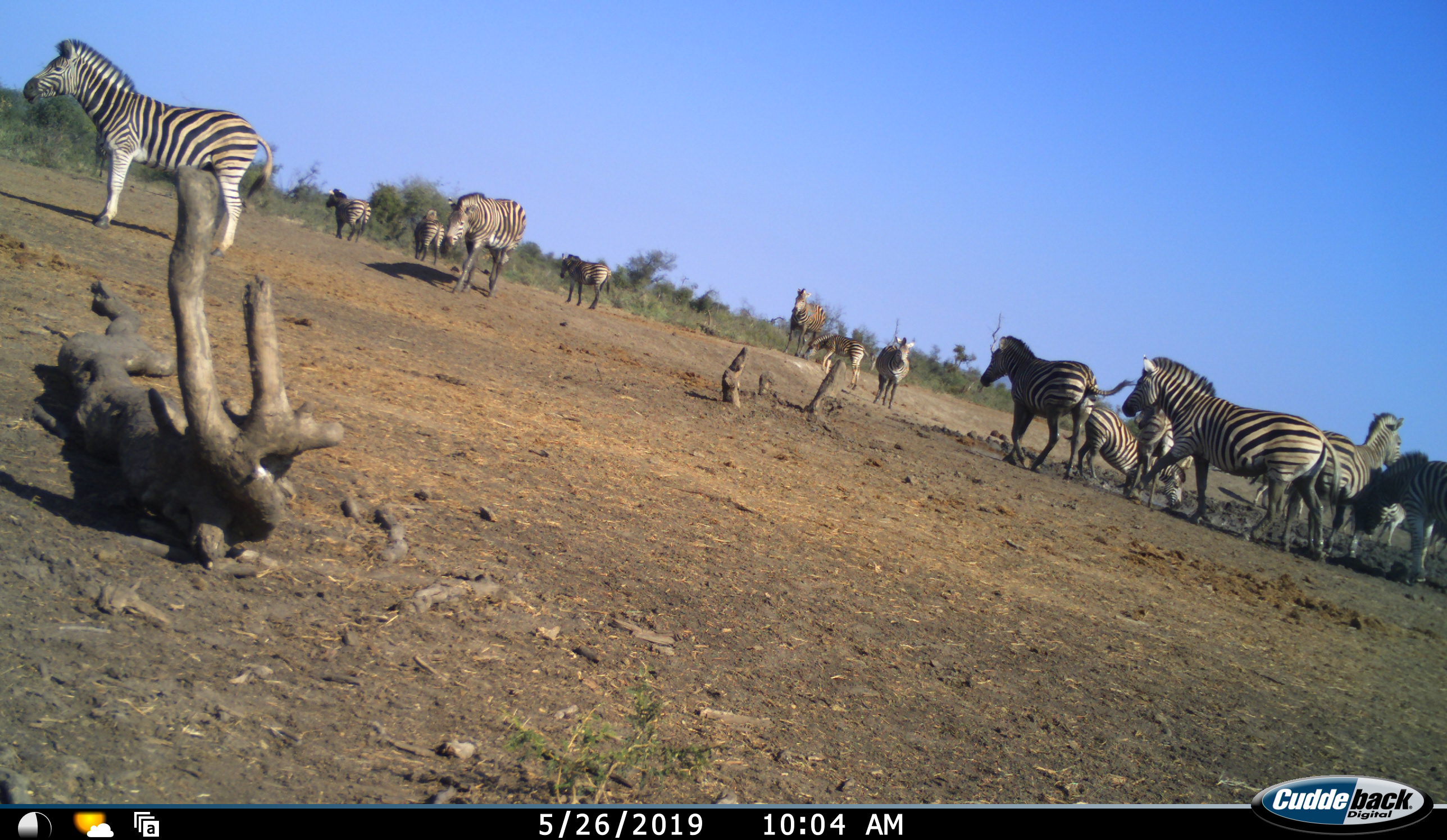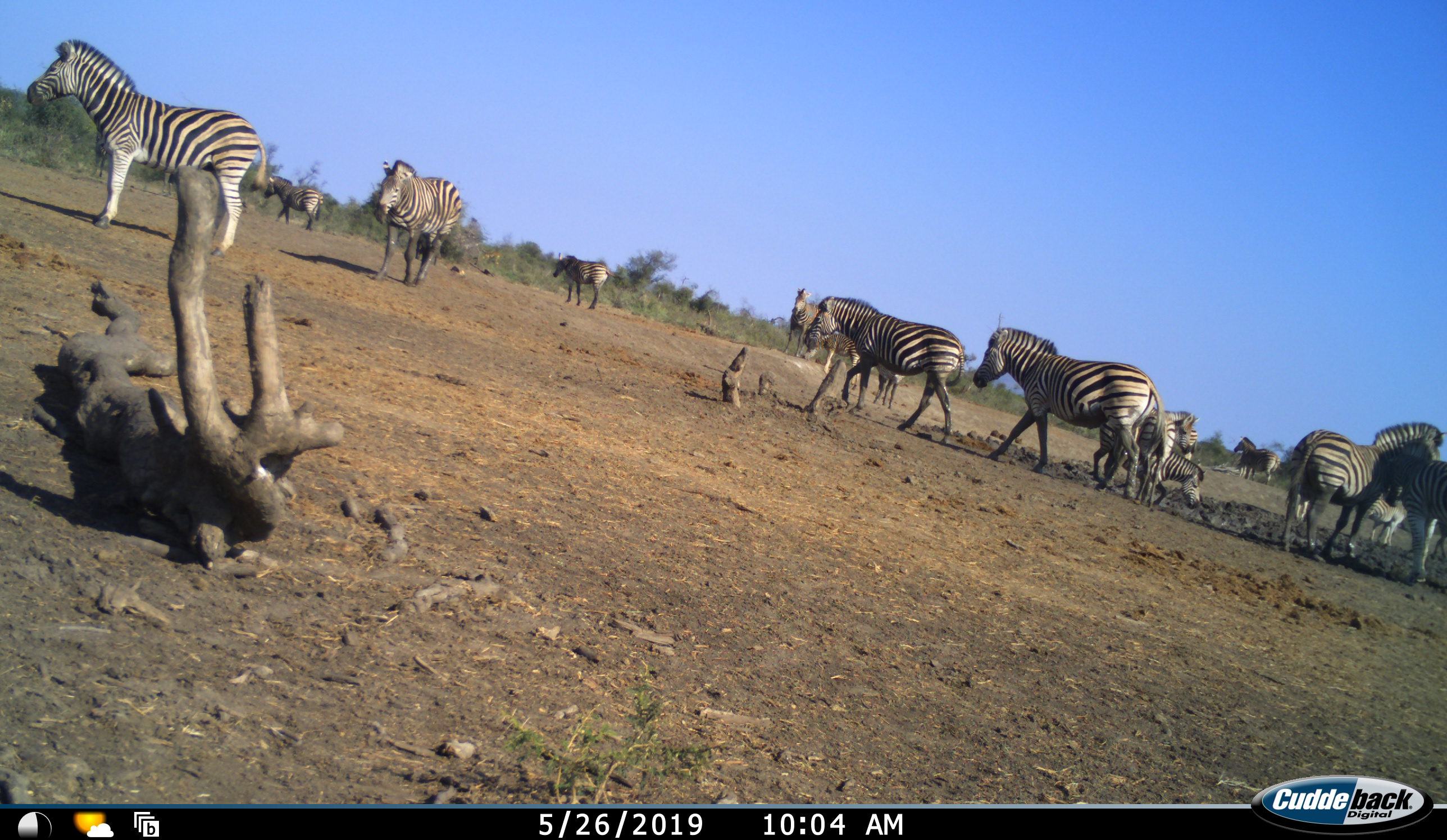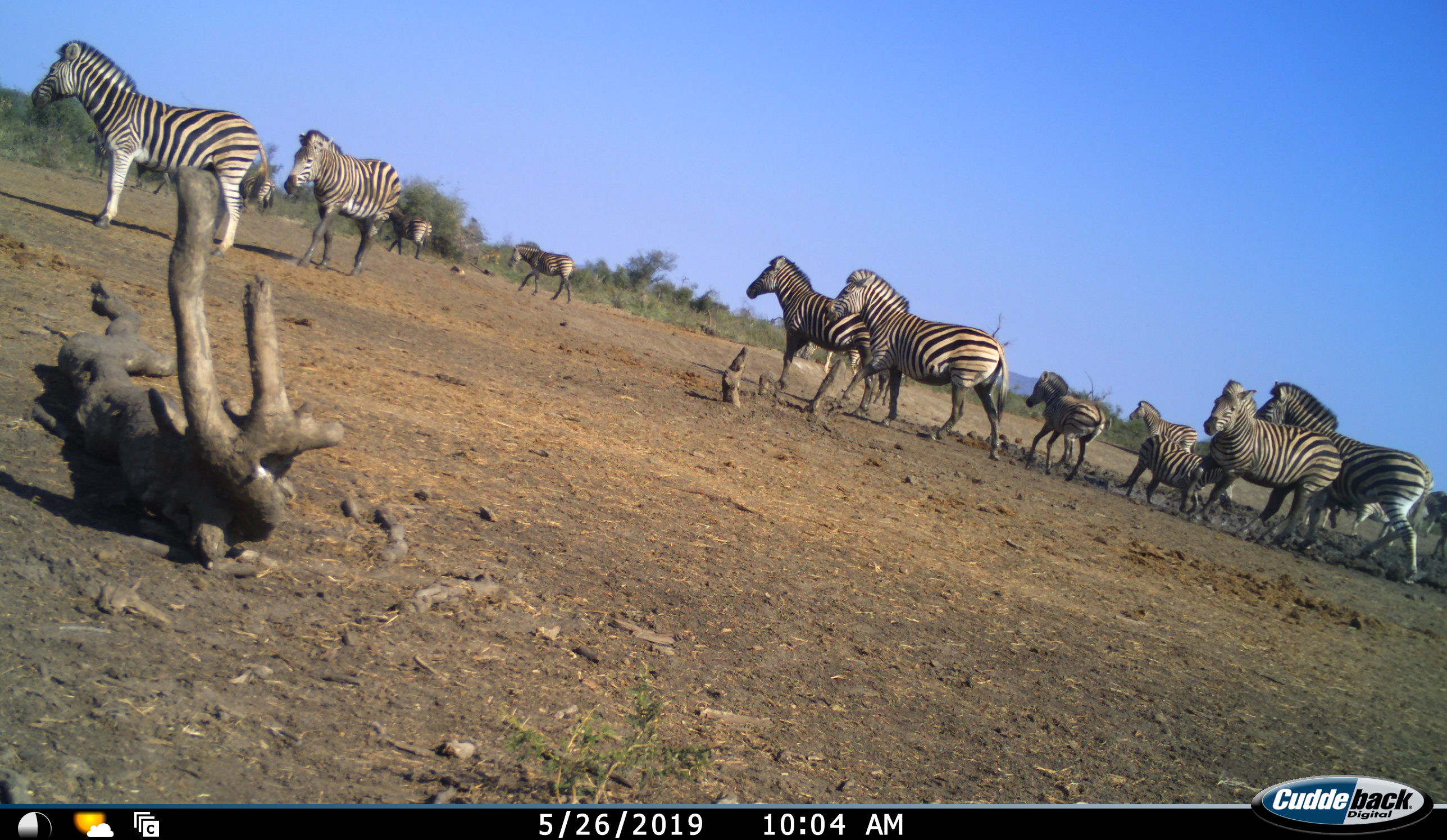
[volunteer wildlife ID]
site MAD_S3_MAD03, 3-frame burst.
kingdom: Animalia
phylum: Chordata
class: Mammalia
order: Perissodactyla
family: Equidae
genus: Equus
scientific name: Equus quagga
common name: plains zebra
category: zebraplains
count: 11-50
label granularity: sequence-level